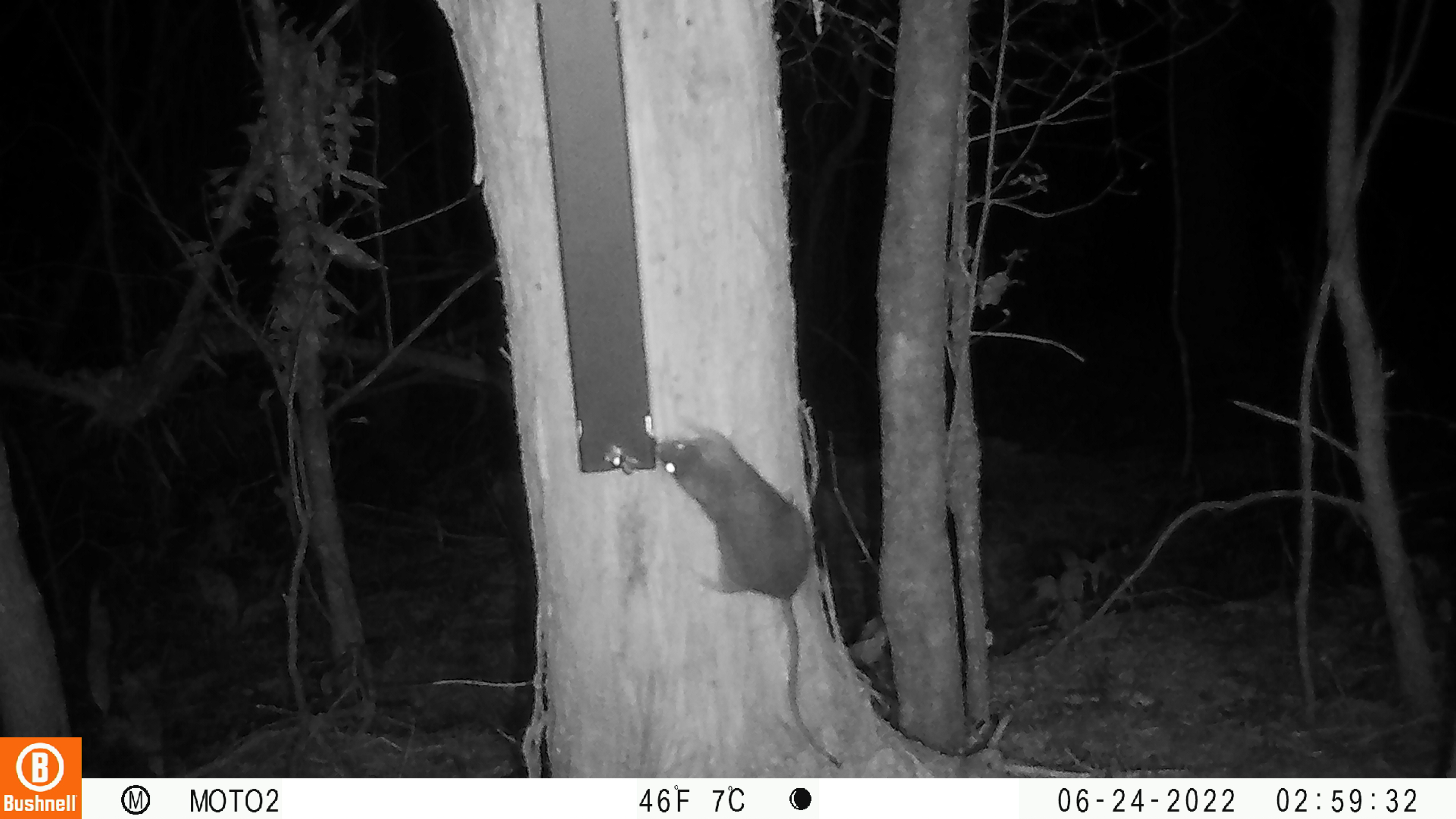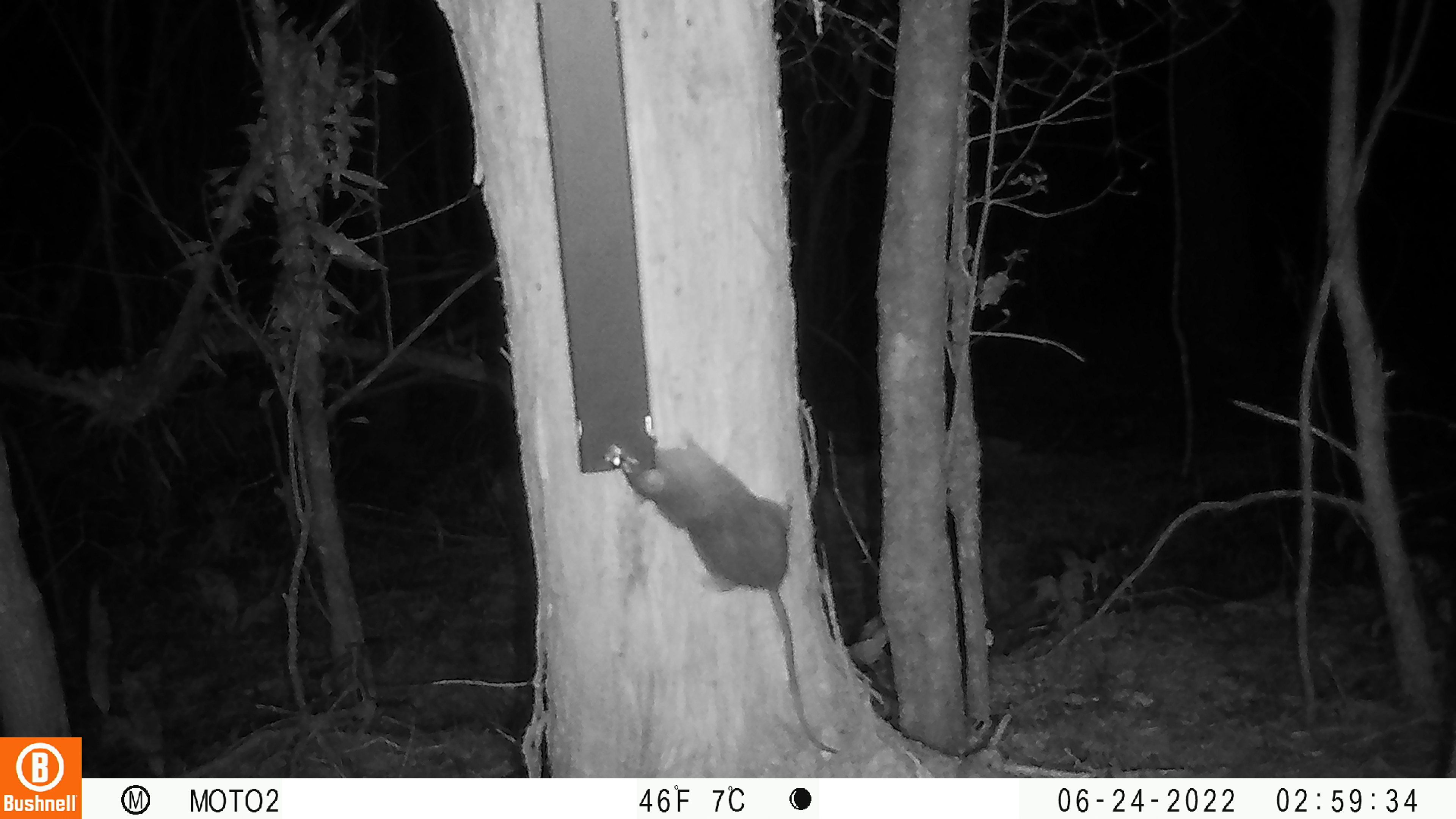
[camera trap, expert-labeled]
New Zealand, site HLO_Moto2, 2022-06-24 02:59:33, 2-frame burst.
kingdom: Animalia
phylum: Chordata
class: Mammalia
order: Rodentia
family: Muridae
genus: Rattus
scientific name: Rattus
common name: rat